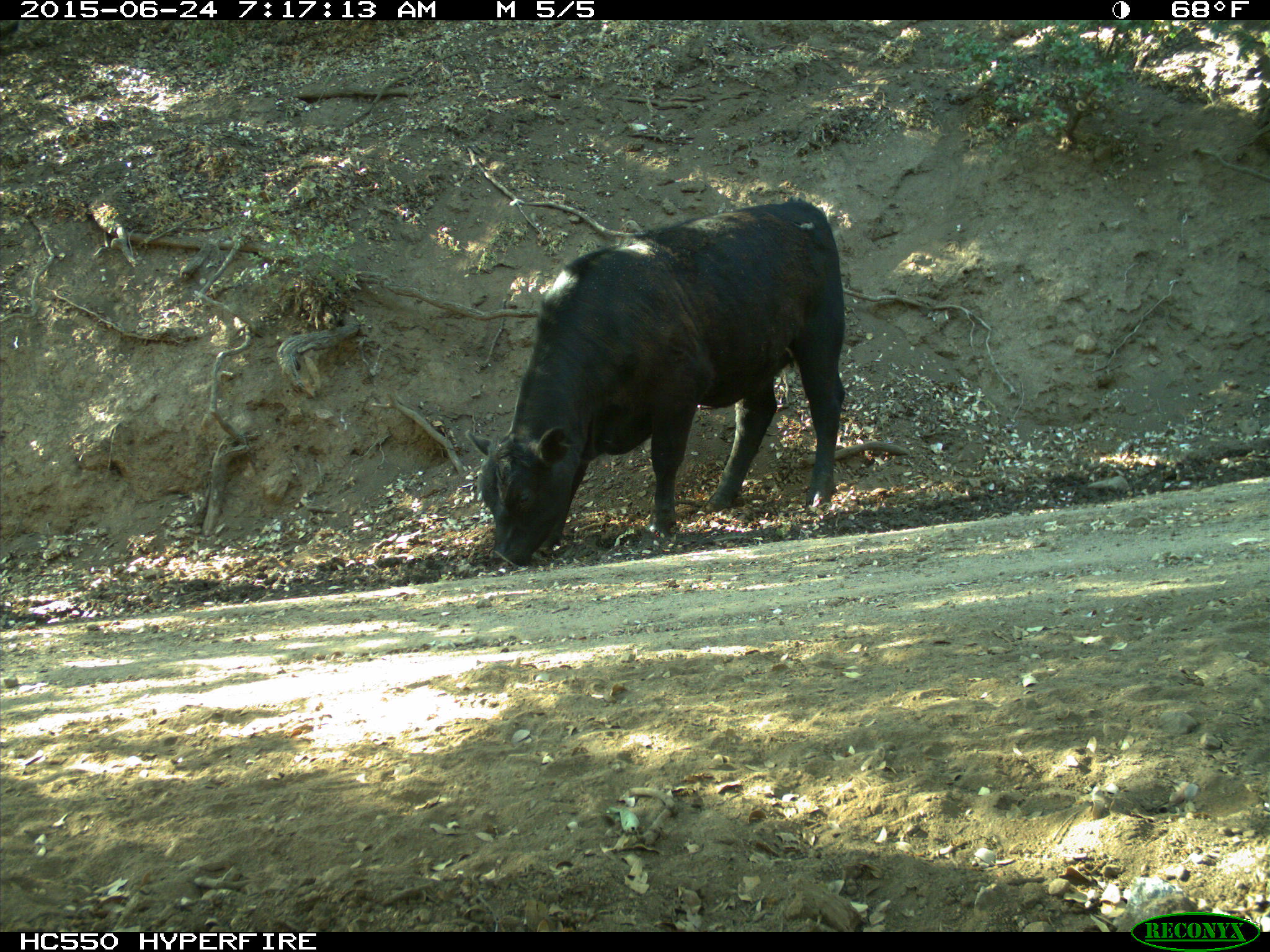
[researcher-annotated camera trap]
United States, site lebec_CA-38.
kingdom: Animalia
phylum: Chordata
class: Mammalia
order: Artiodactyla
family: Bovidae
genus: Bos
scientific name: Bos taurus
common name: domestic cow